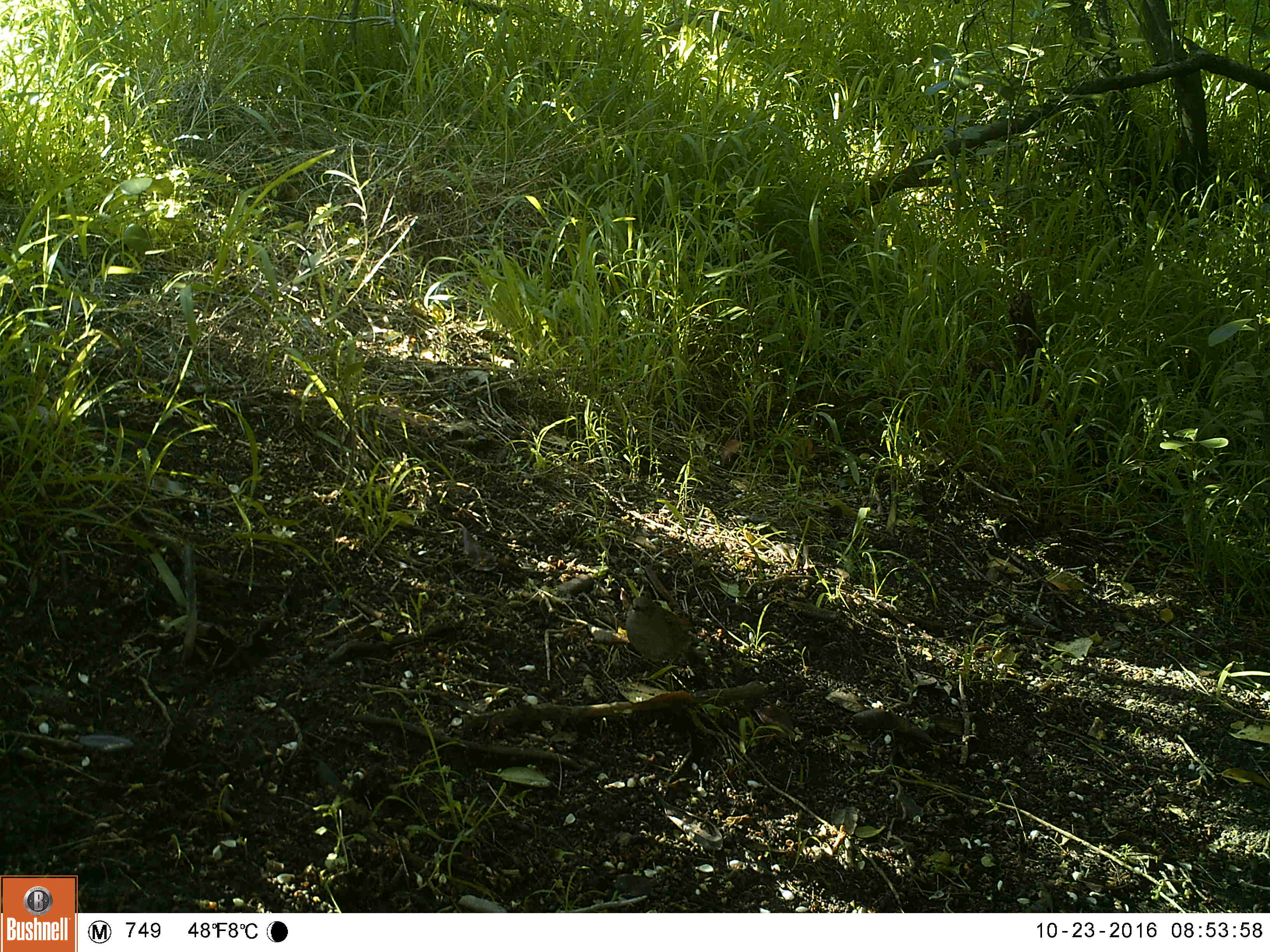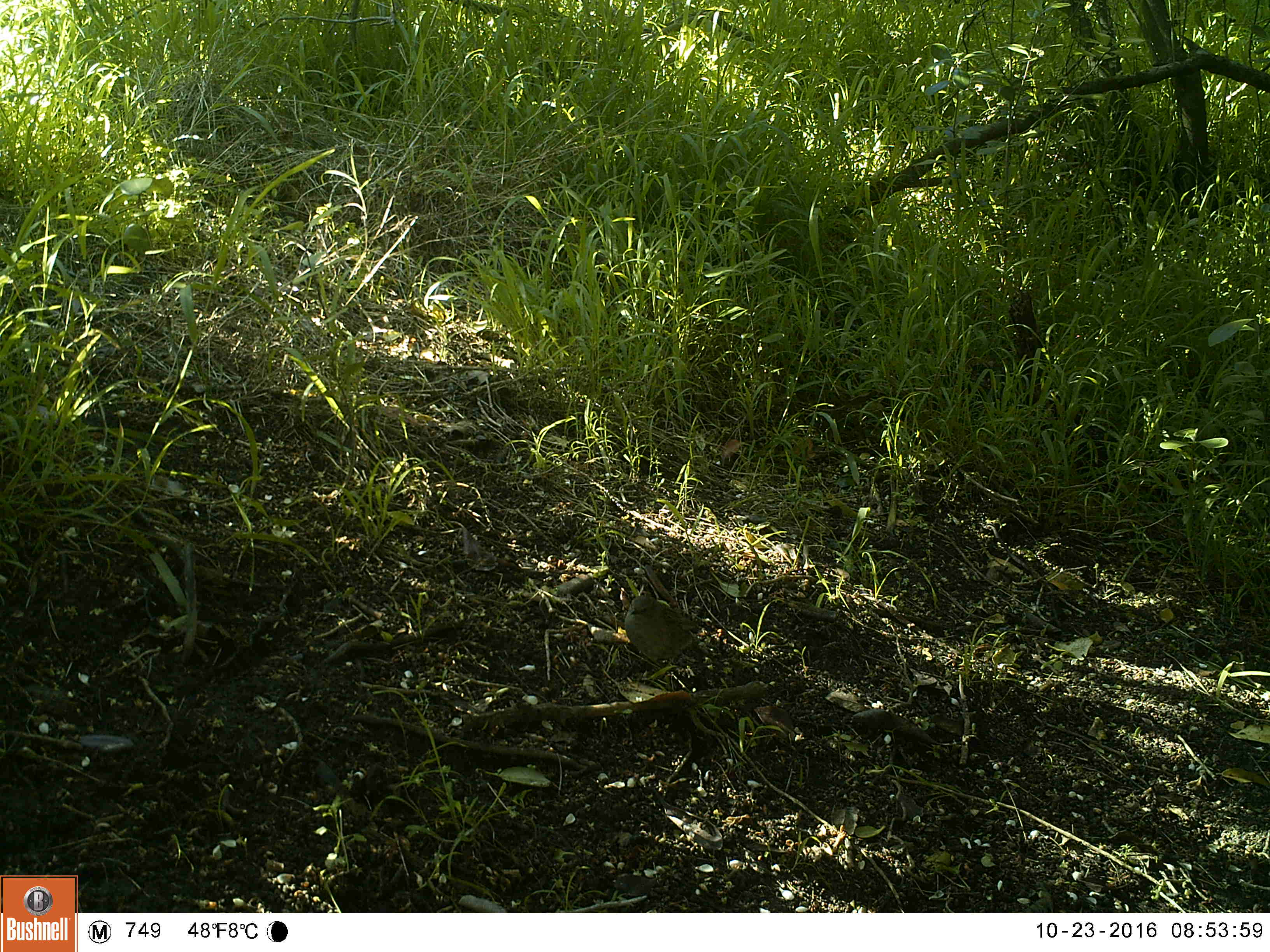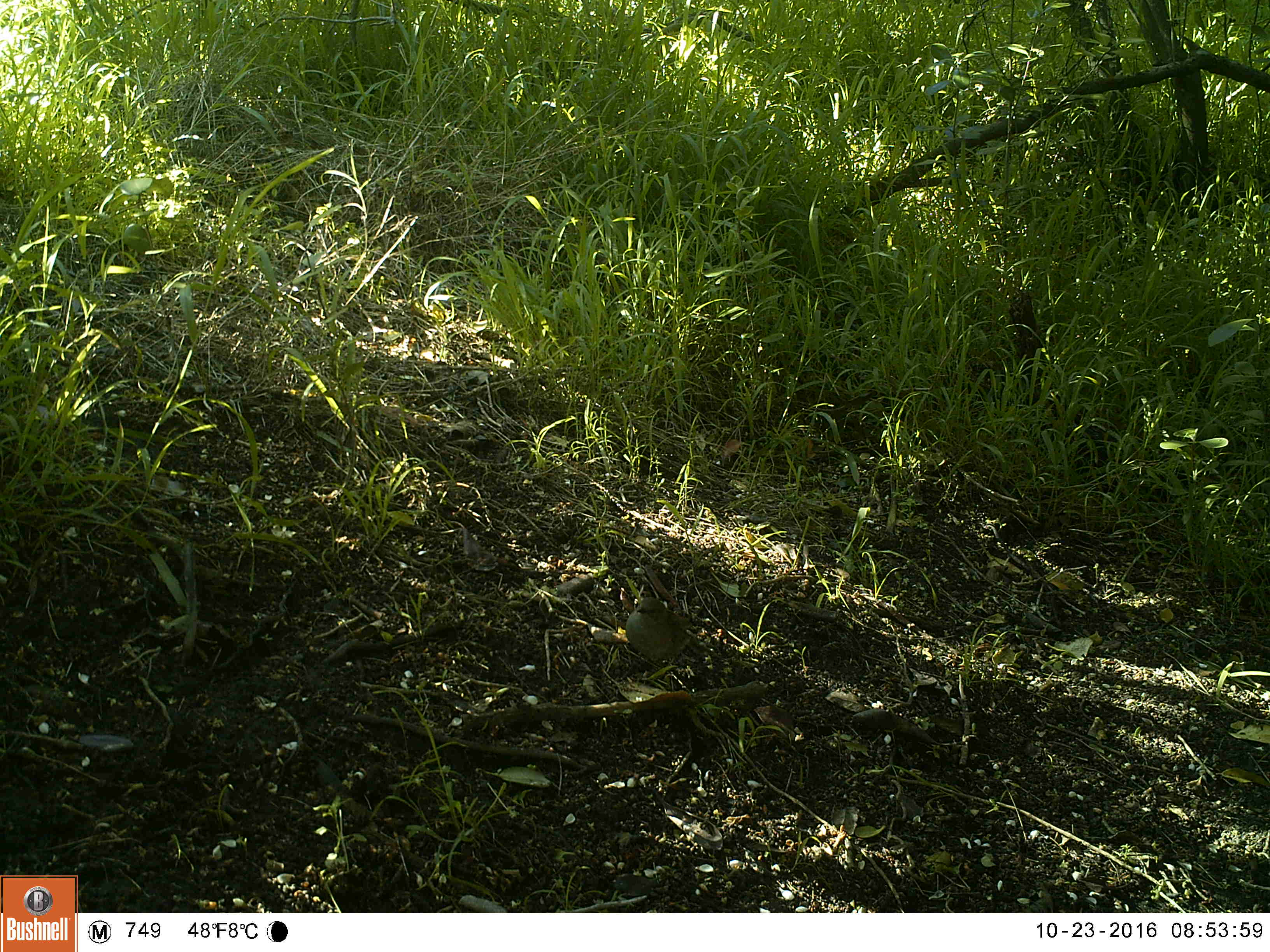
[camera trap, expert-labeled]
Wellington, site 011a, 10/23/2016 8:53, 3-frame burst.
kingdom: Animalia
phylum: Chordata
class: Aves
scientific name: Aves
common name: bird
Bird (Aves).